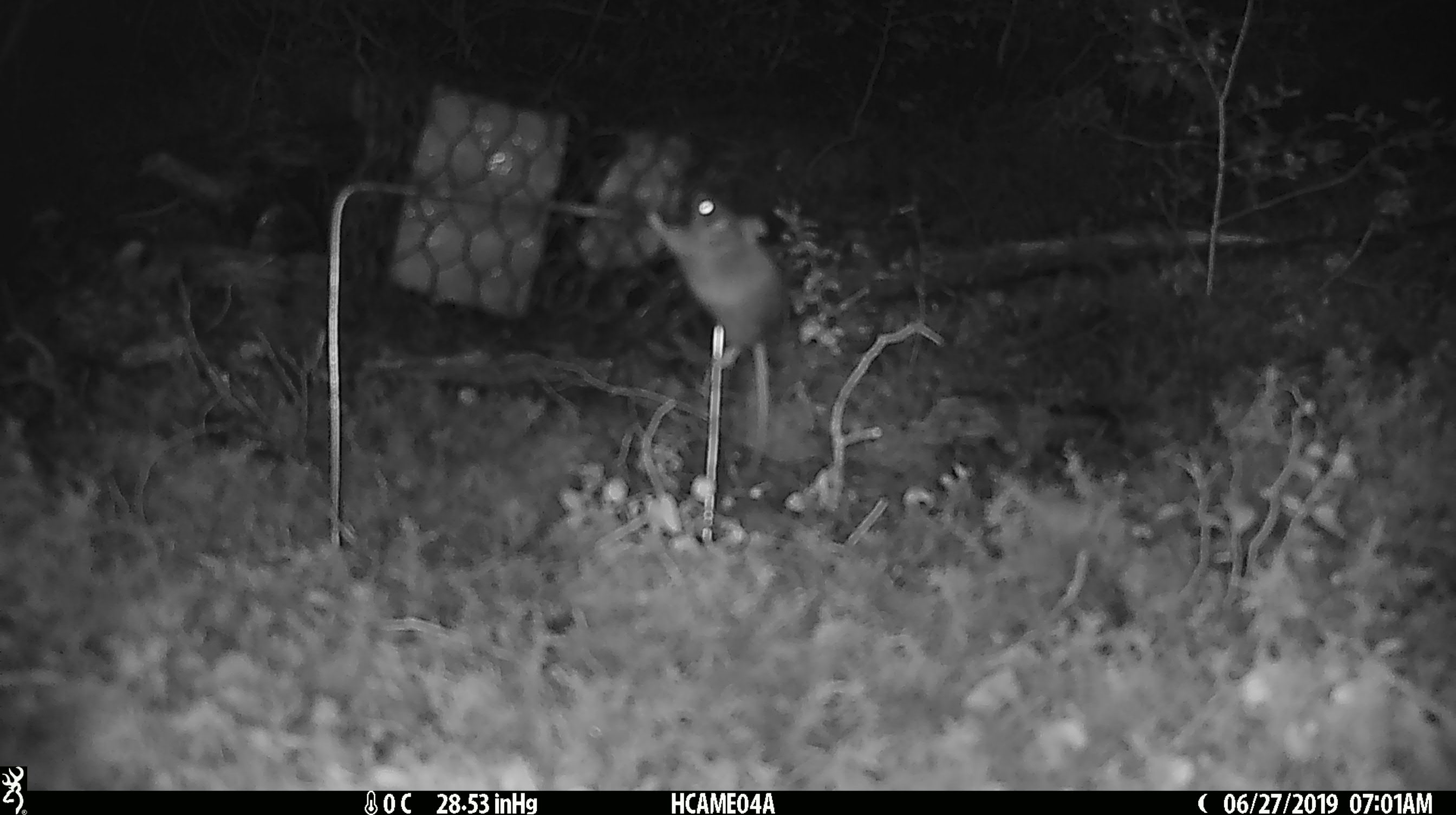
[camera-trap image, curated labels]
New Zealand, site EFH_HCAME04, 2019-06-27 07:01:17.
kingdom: Animalia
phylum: Chordata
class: Mammalia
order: Rodentia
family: Muridae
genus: Mus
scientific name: Mus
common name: mouse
Mouse (Mus).